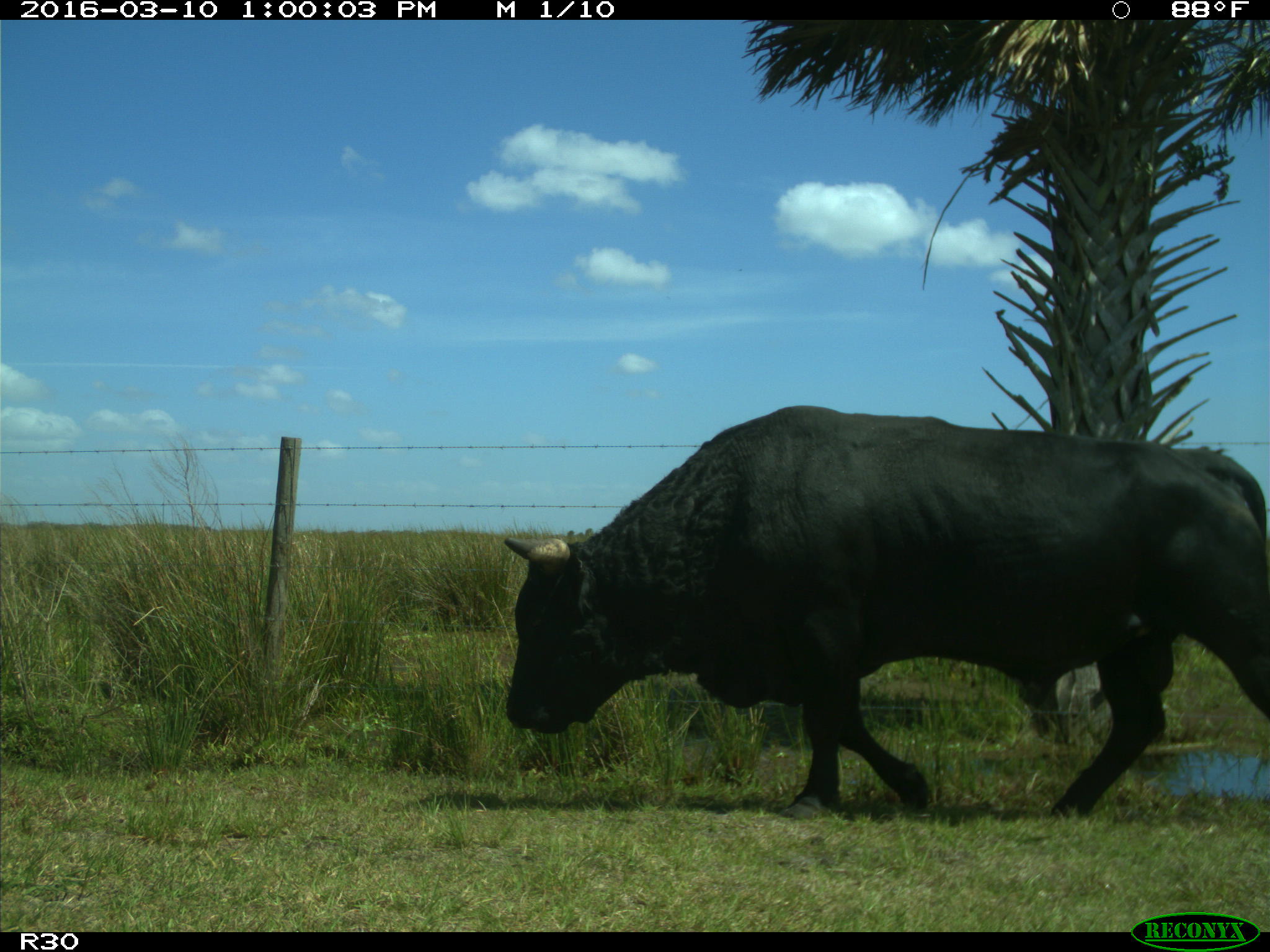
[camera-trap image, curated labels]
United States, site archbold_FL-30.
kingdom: Animalia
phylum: Chordata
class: Mammalia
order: Artiodactyla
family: Bovidae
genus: Bos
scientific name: Bos taurus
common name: domestic cow